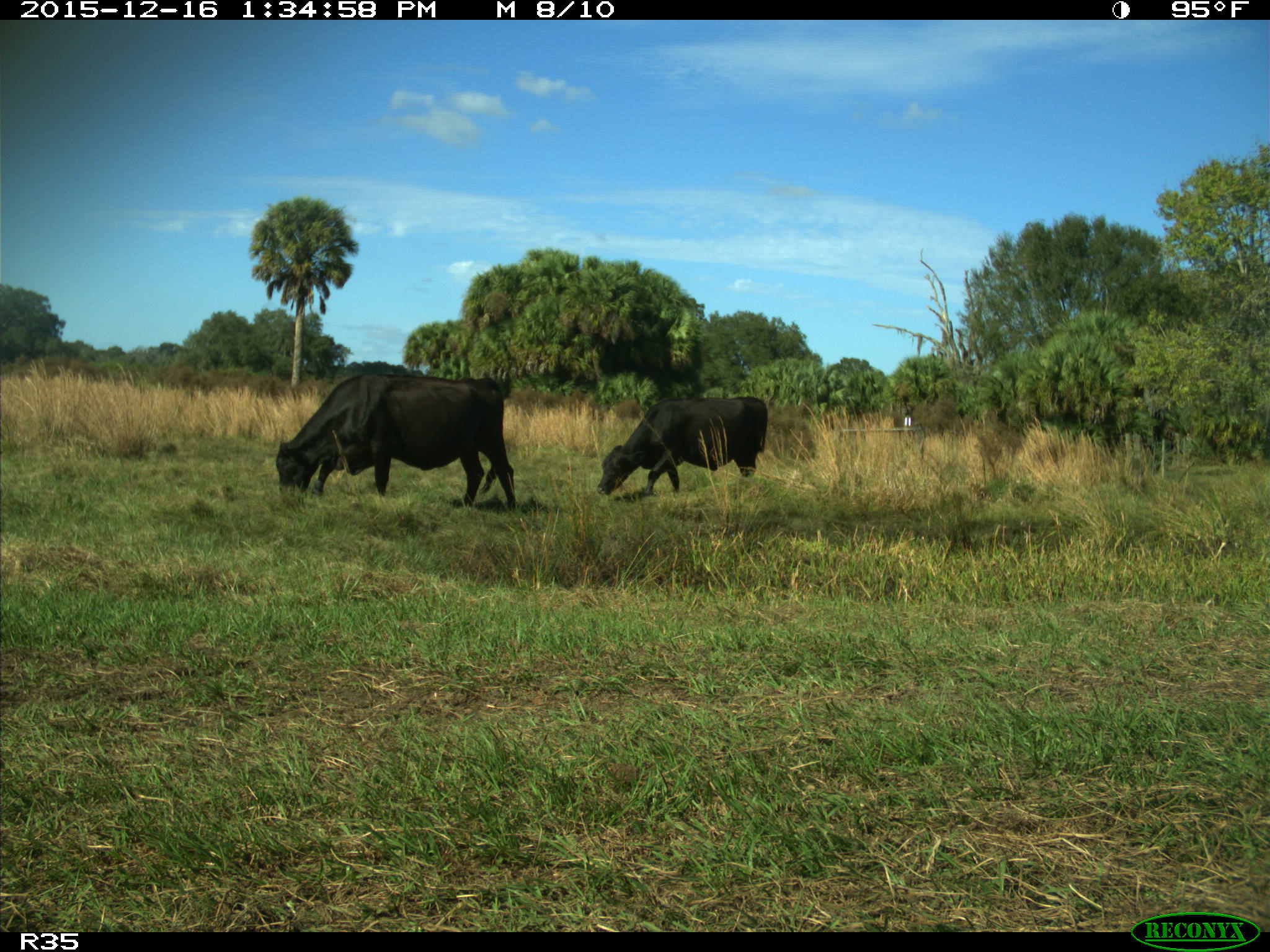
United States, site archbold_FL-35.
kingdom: Animalia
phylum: Chordata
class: Mammalia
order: Artiodactyla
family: Bovidae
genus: Bos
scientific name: Bos taurus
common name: domestic cow